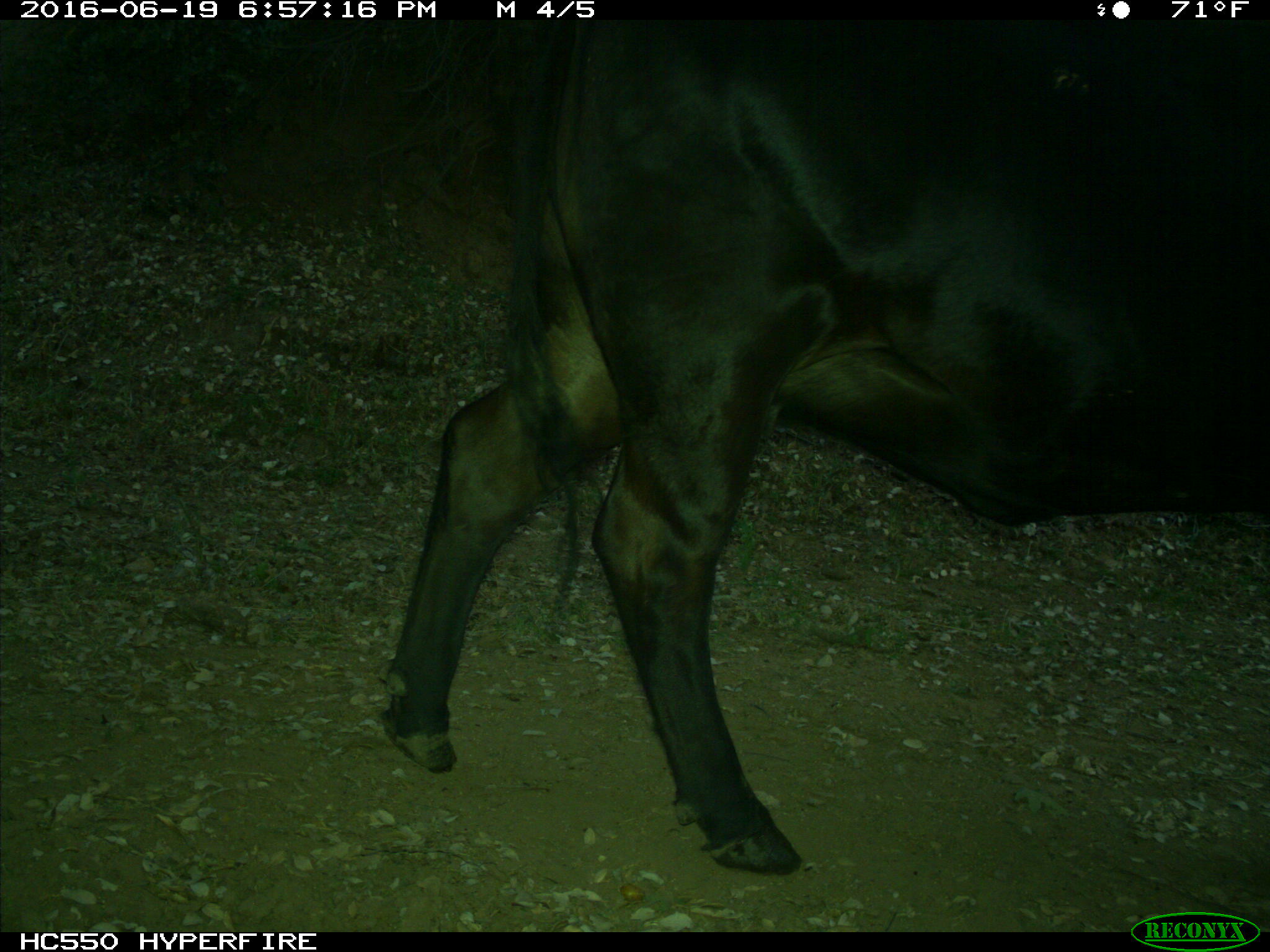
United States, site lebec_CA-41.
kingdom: Animalia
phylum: Chordata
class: Mammalia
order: Artiodactyla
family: Bovidae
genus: Bos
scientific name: Bos taurus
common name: domestic cow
Bos taurus (domestic cow).